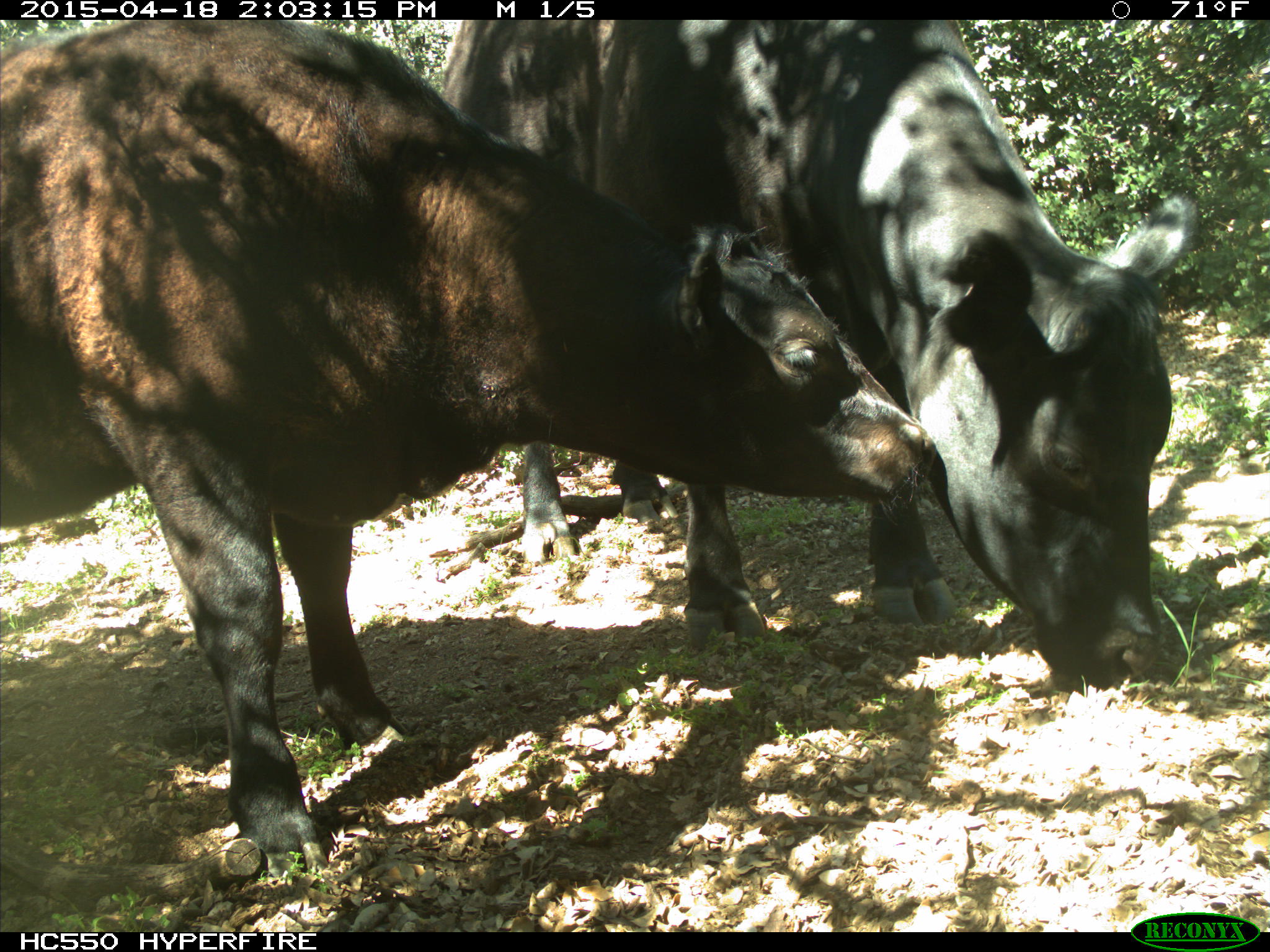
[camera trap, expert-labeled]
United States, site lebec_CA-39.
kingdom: Animalia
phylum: Chordata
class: Mammalia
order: Artiodactyla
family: Bovidae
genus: Bos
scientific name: Bos taurus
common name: domestic cow